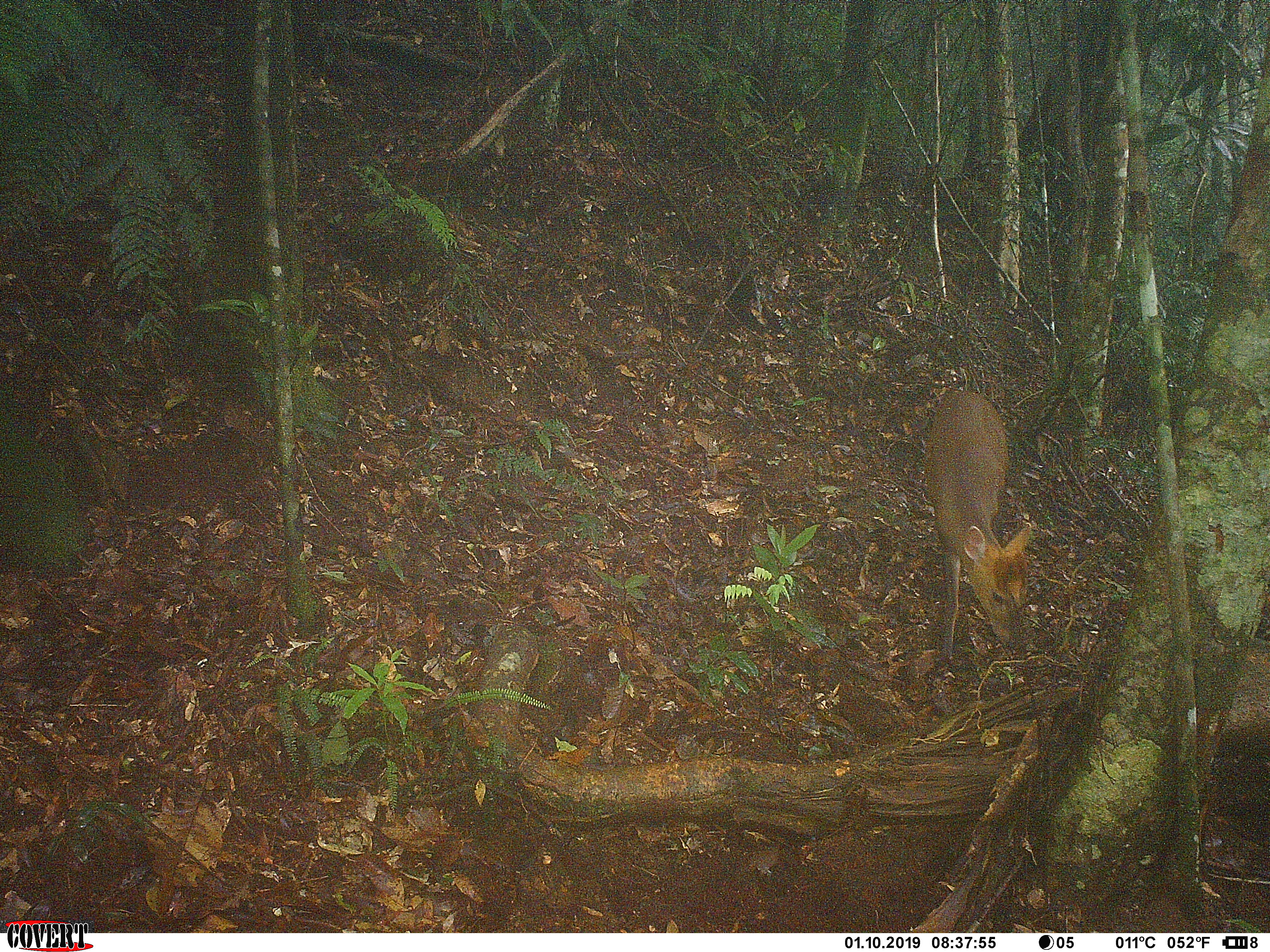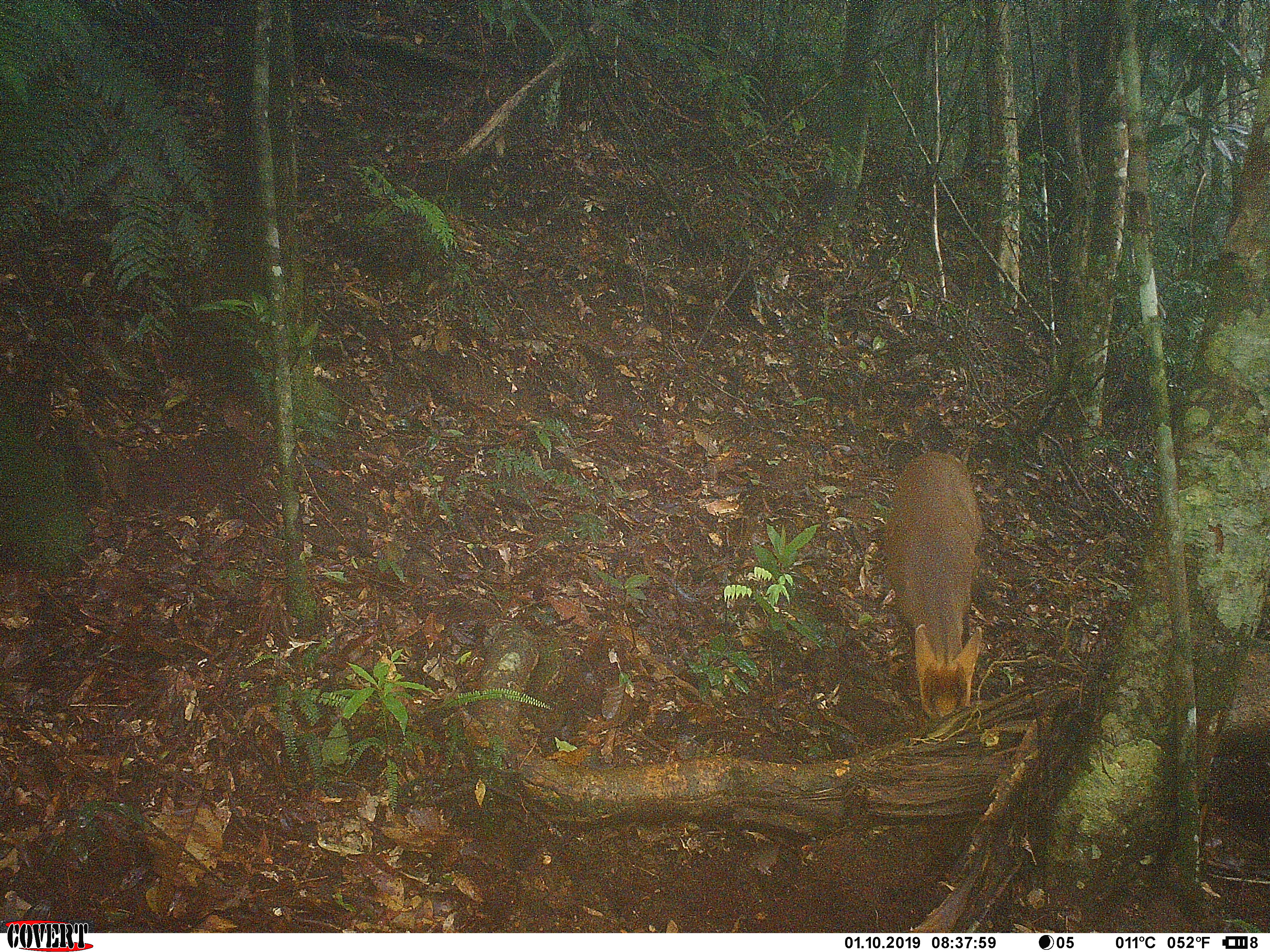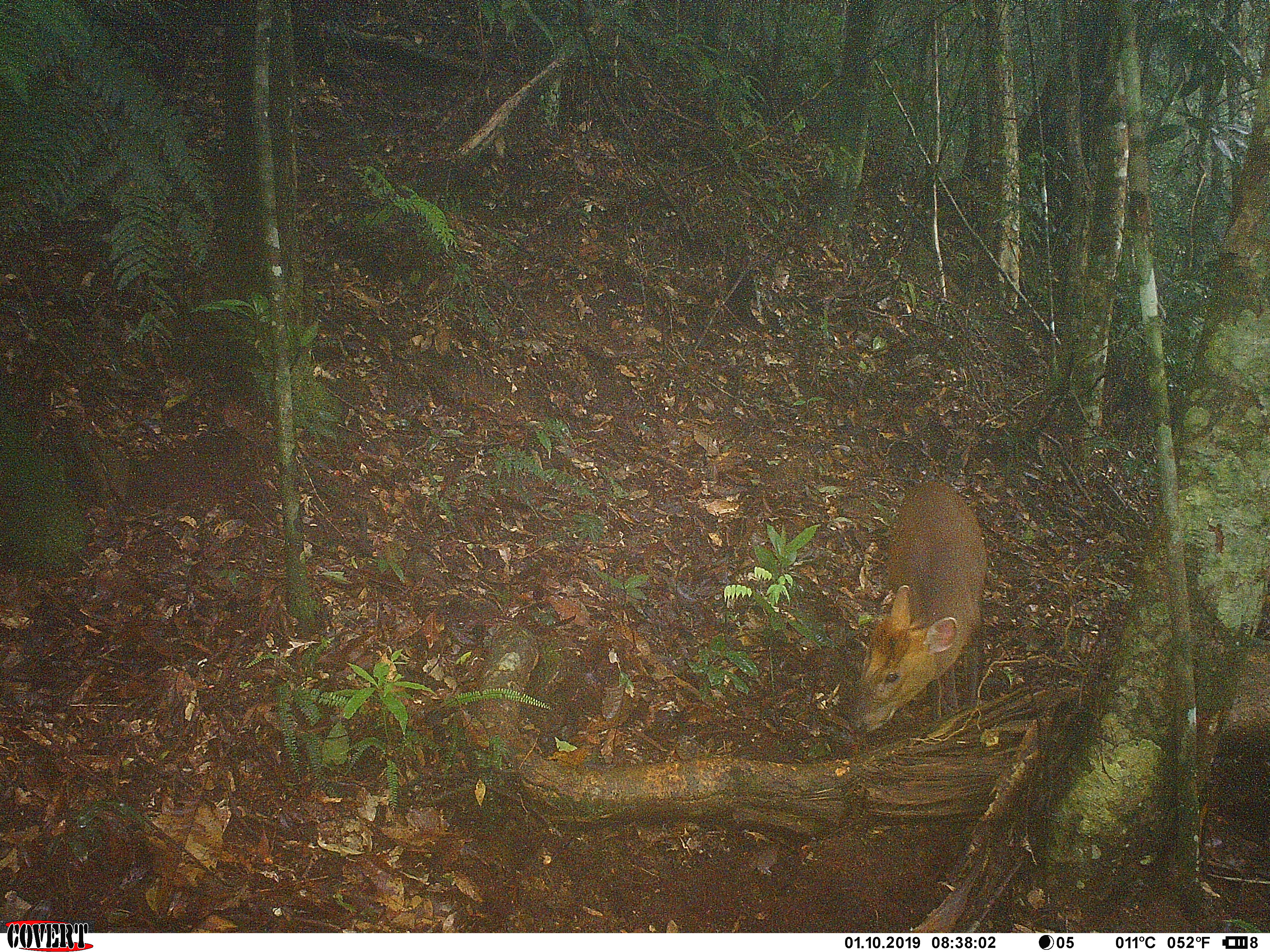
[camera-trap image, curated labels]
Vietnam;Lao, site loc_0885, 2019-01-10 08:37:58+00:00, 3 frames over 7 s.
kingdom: Animalia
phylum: Chordata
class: Mammalia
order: Artiodactyla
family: Cervidae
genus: Muntiacus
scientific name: Muntiacus rooseveltorum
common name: roosevelt's muntjac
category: roosevelts muntjac group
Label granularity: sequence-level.